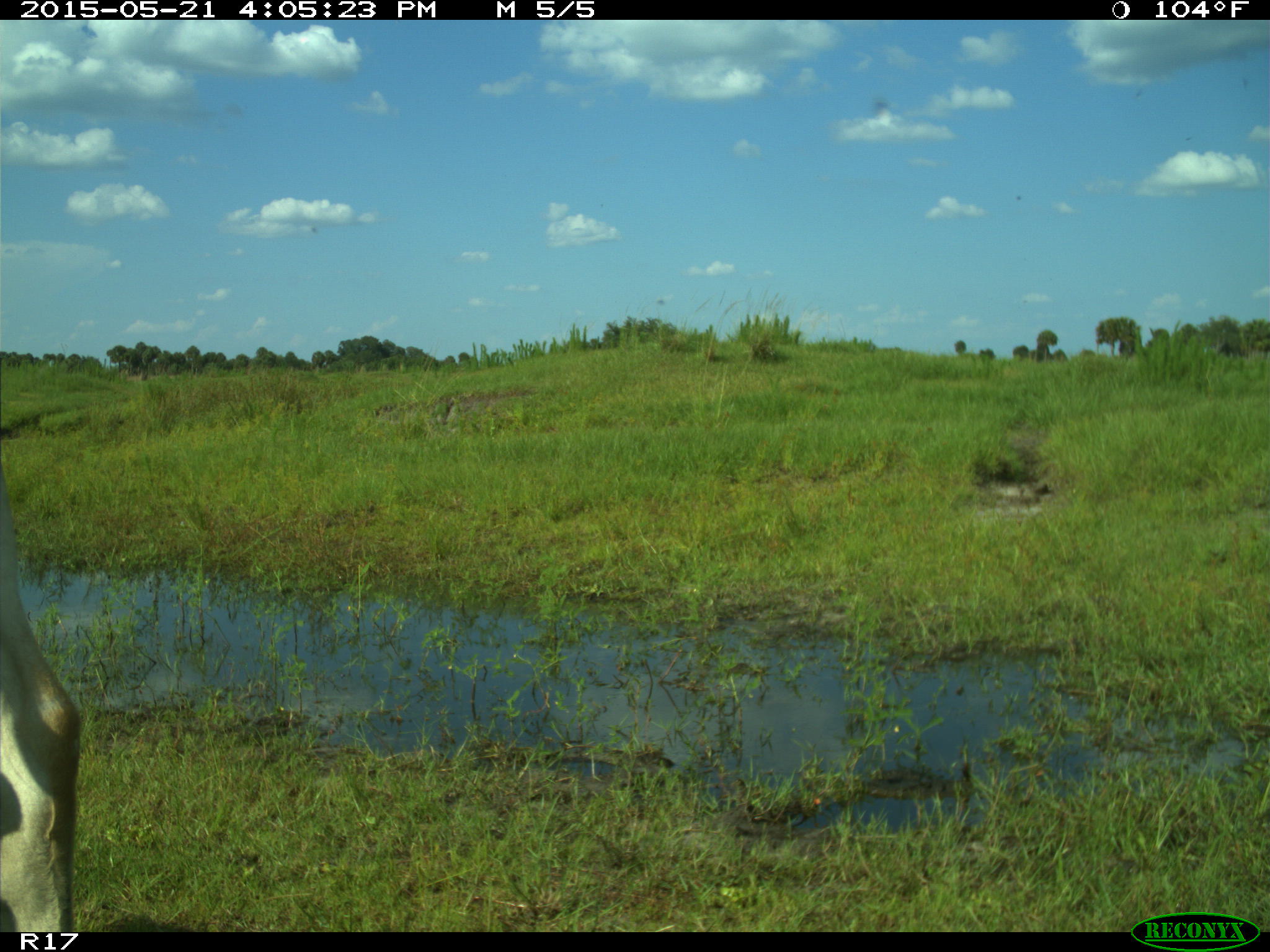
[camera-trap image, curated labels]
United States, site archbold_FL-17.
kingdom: Animalia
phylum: Chordata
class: Mammalia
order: Artiodactyla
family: Bovidae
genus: Bos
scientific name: Bos taurus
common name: domestic cow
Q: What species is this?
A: Bos taurus (domestic cow).